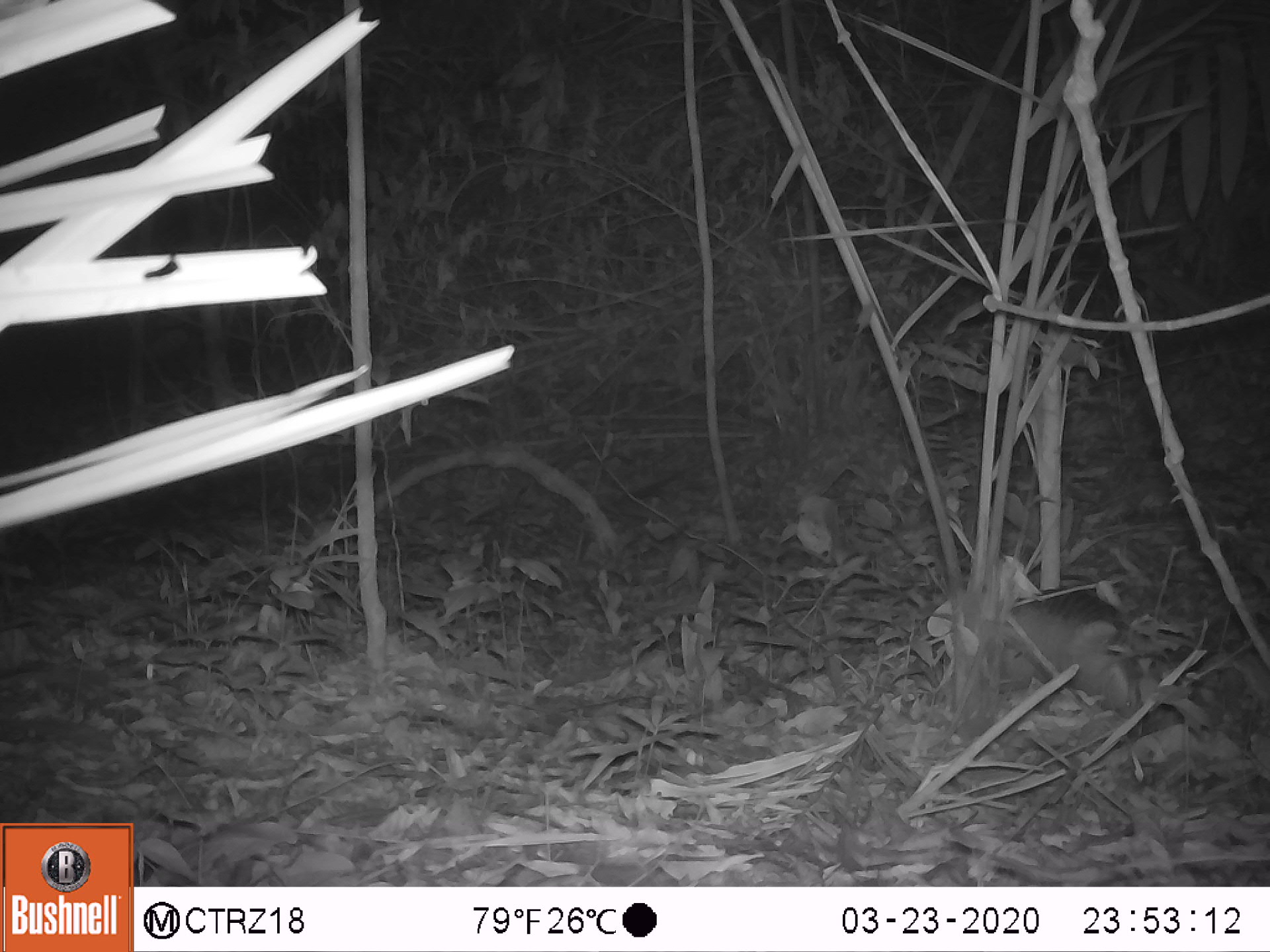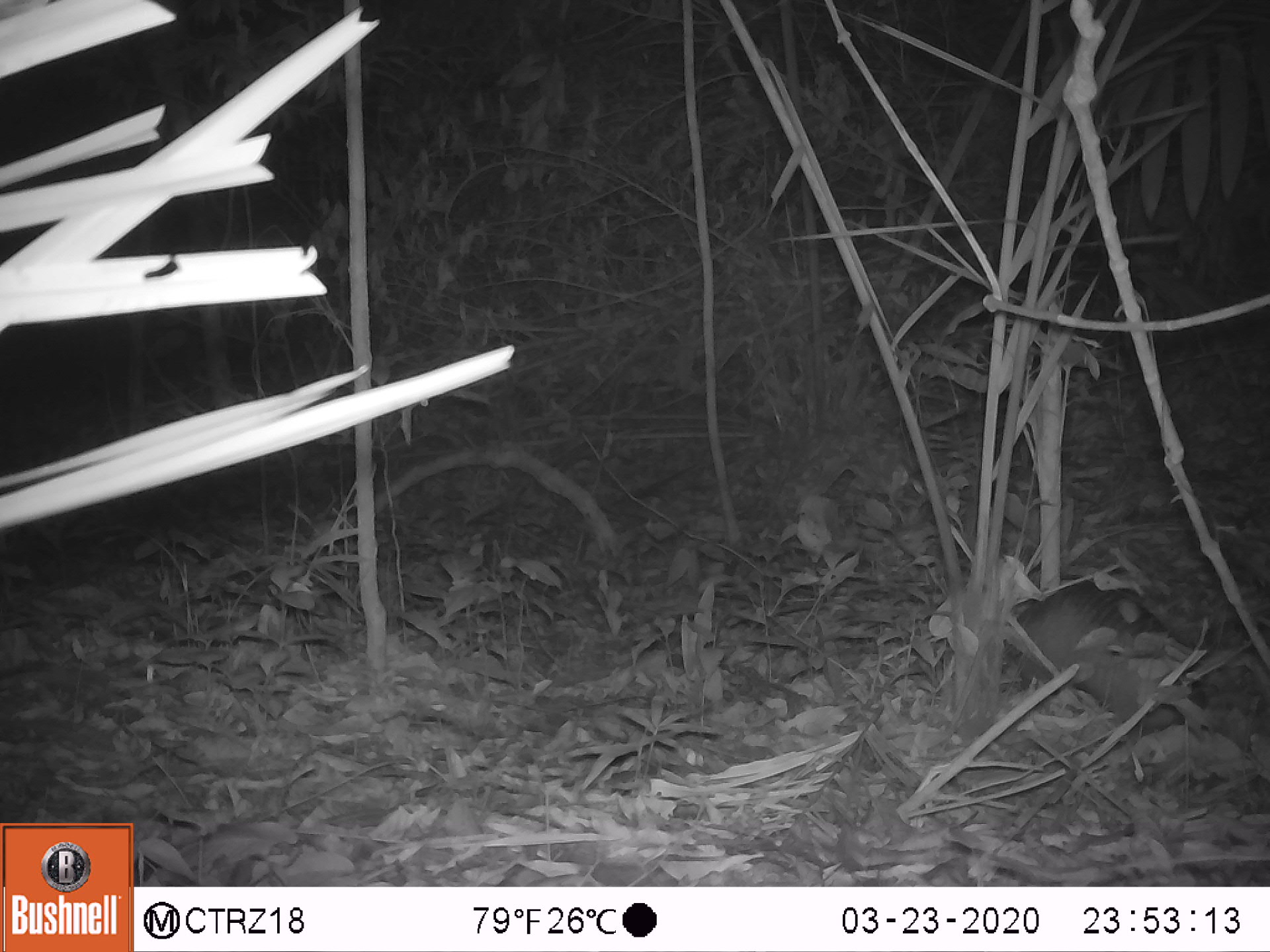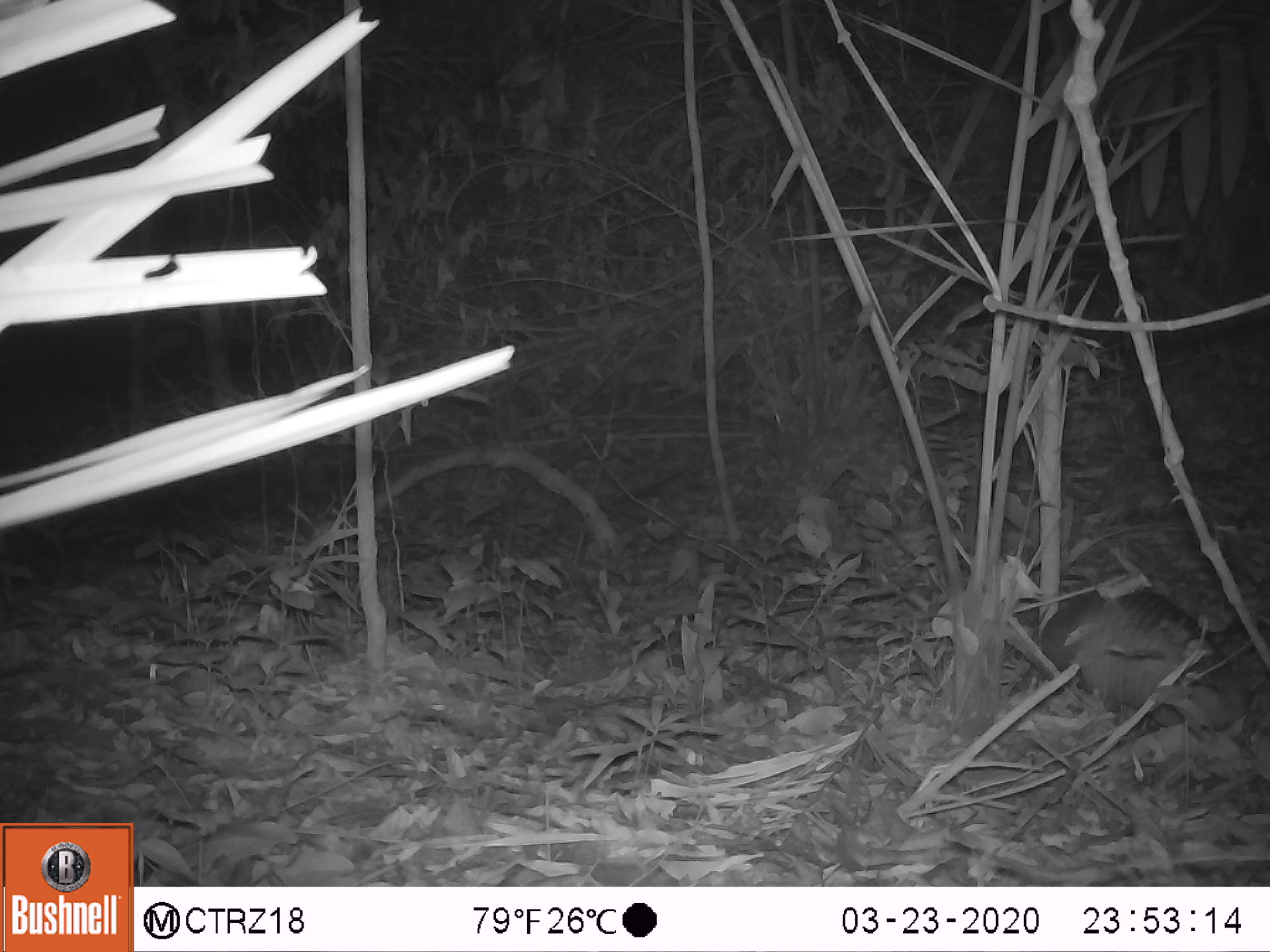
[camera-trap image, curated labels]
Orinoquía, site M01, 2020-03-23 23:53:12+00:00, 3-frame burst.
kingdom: Animalia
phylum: Chordata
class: Mammalia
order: Cingulata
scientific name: Cingulata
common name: armadillo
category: unknown armadillo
Unknown armadillo (armadillo) (Cingulata).